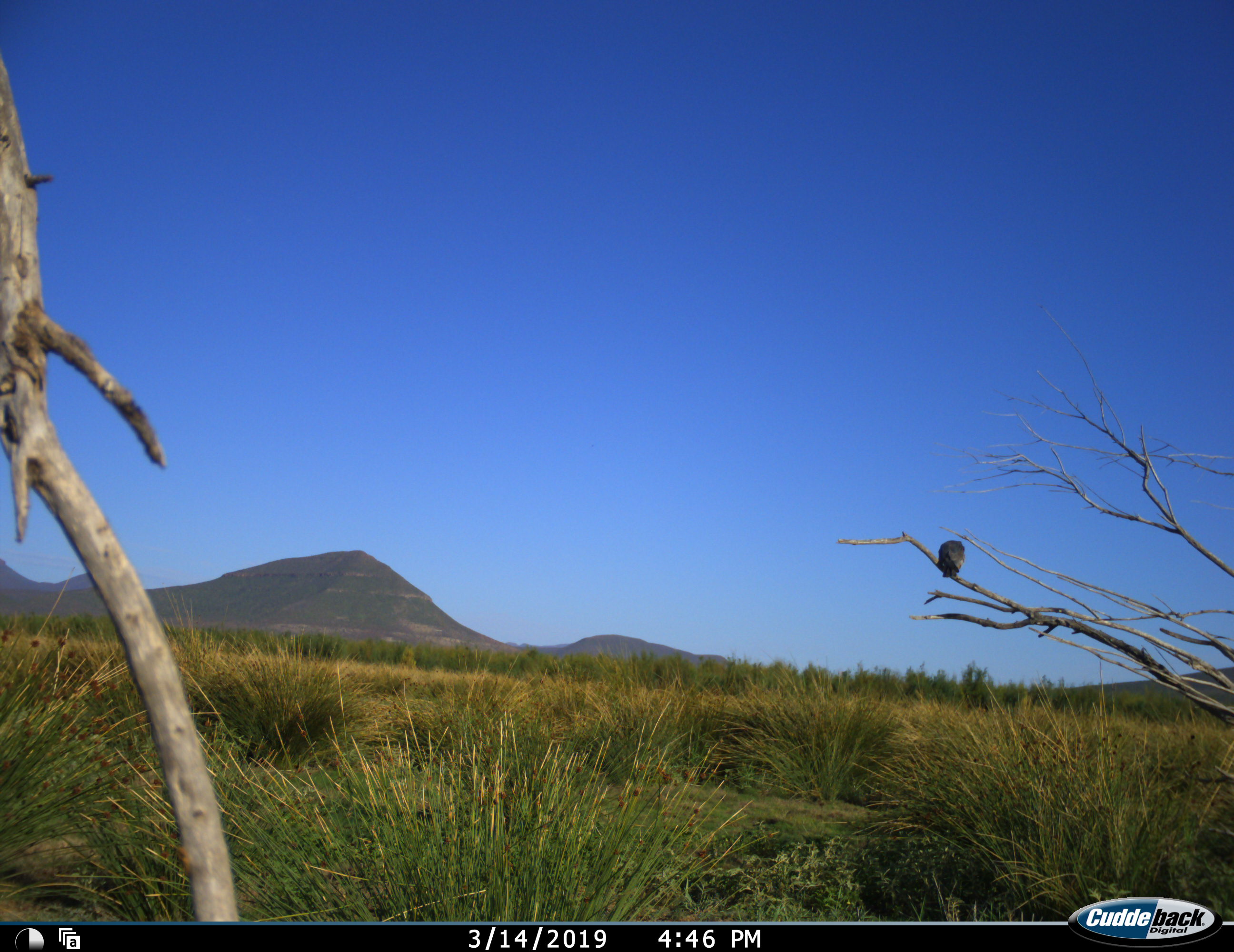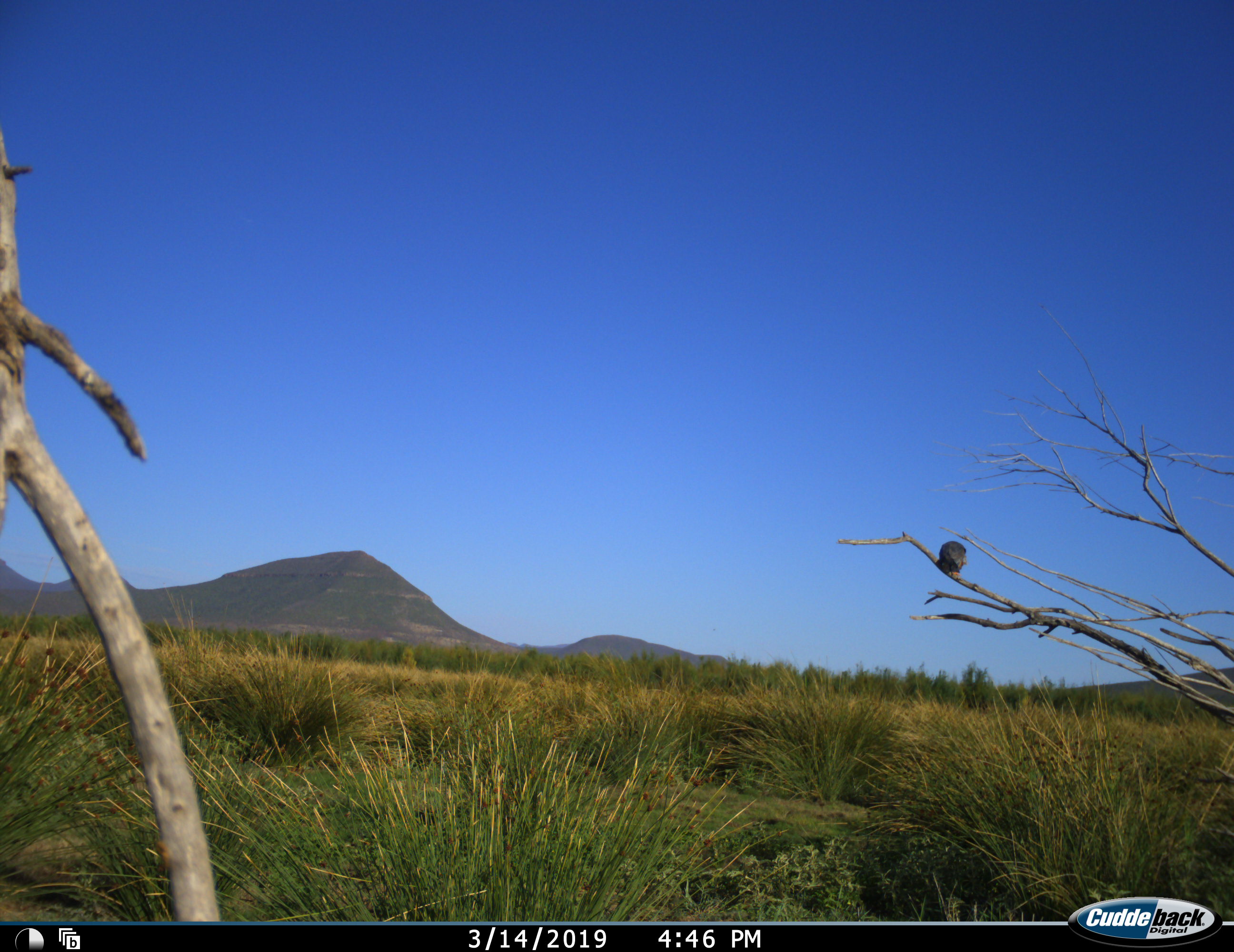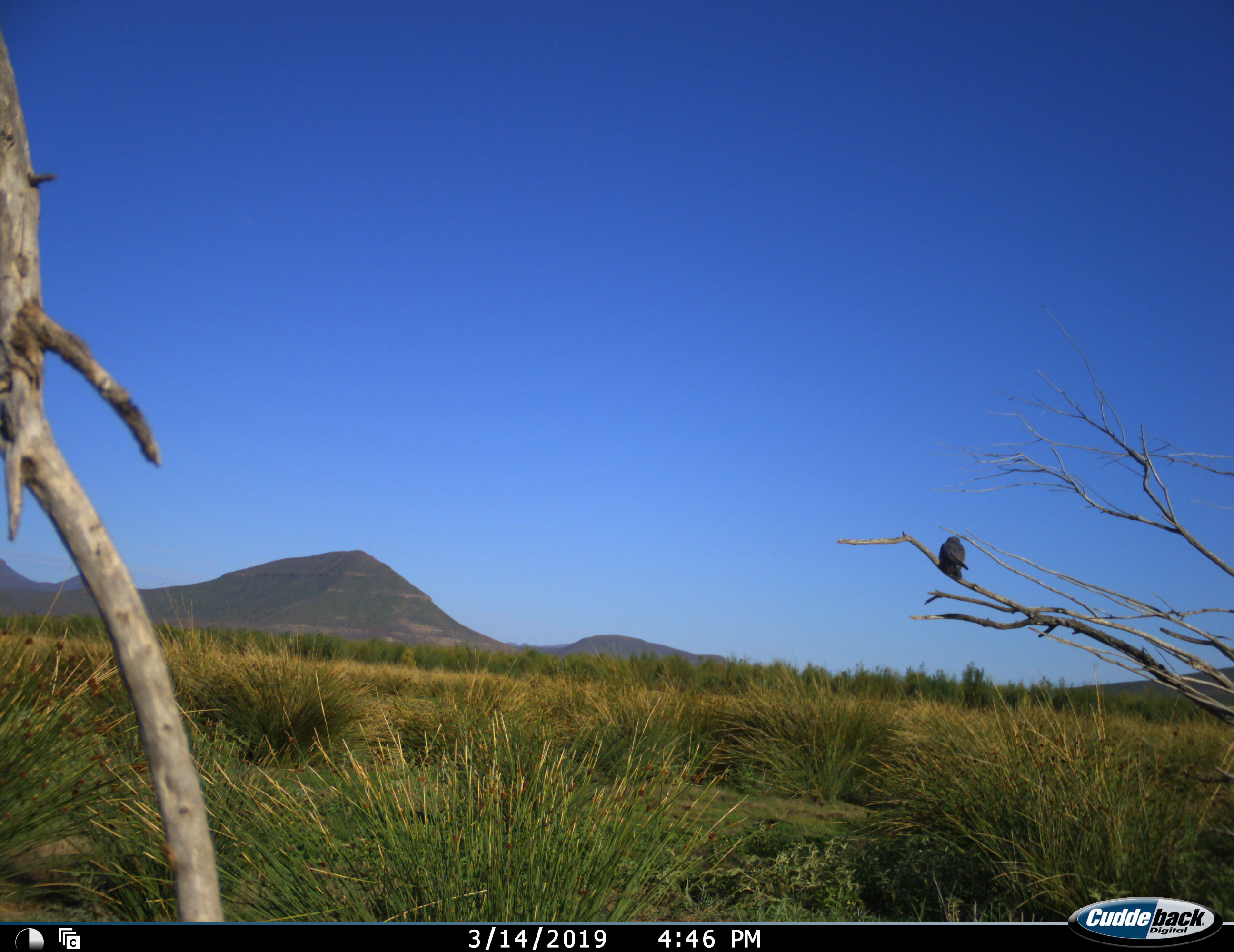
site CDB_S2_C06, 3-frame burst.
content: unidentified animal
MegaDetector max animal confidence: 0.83